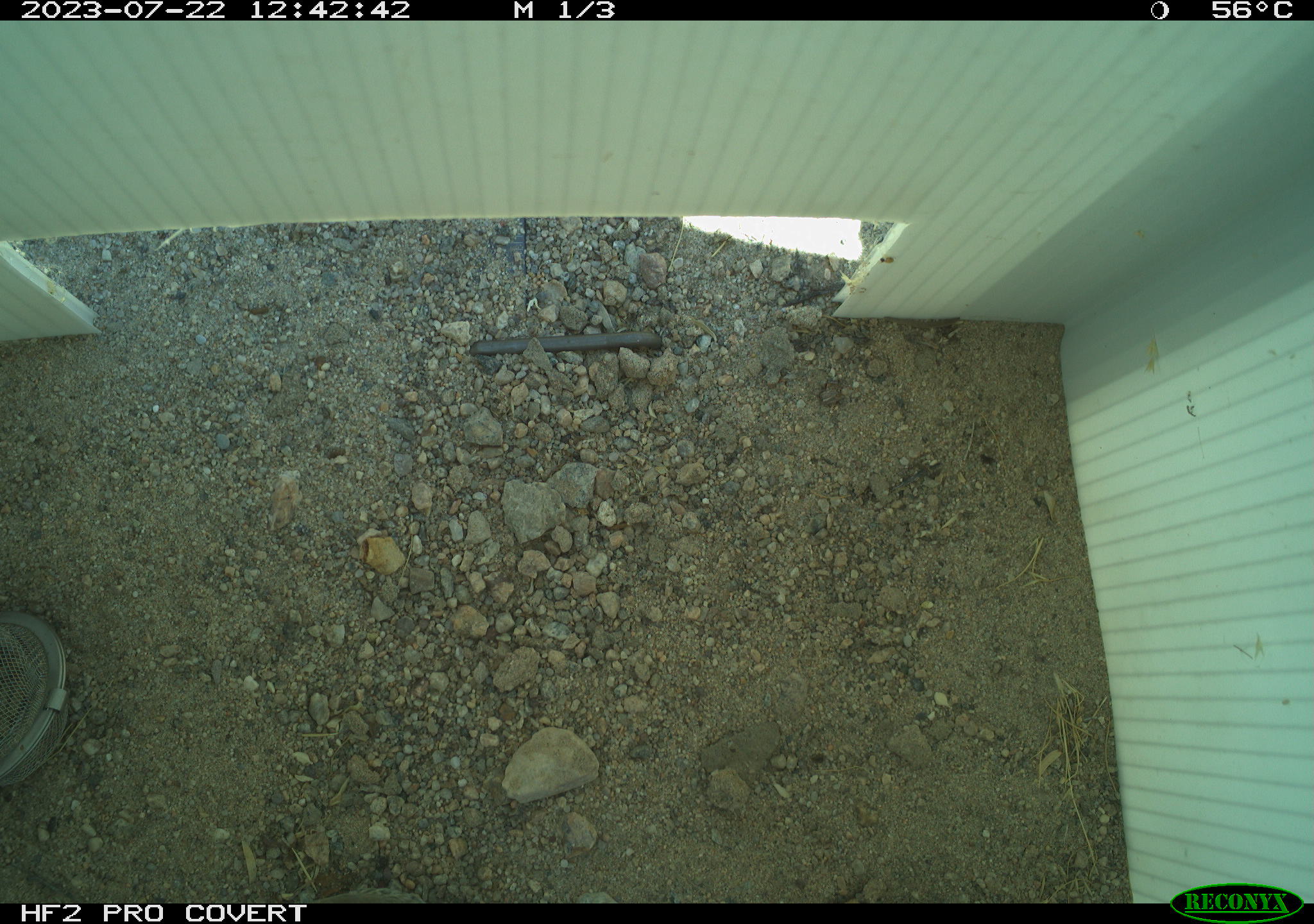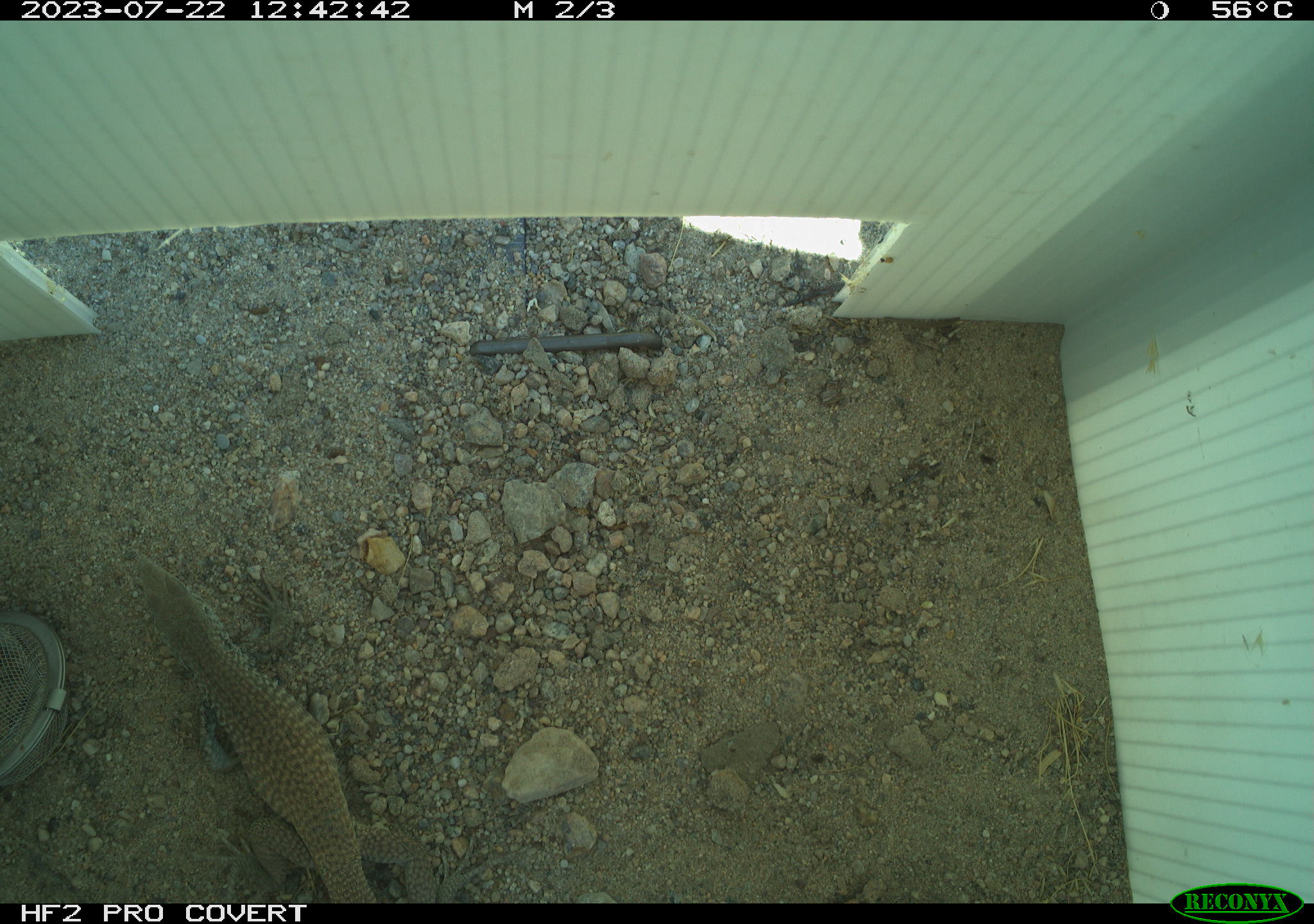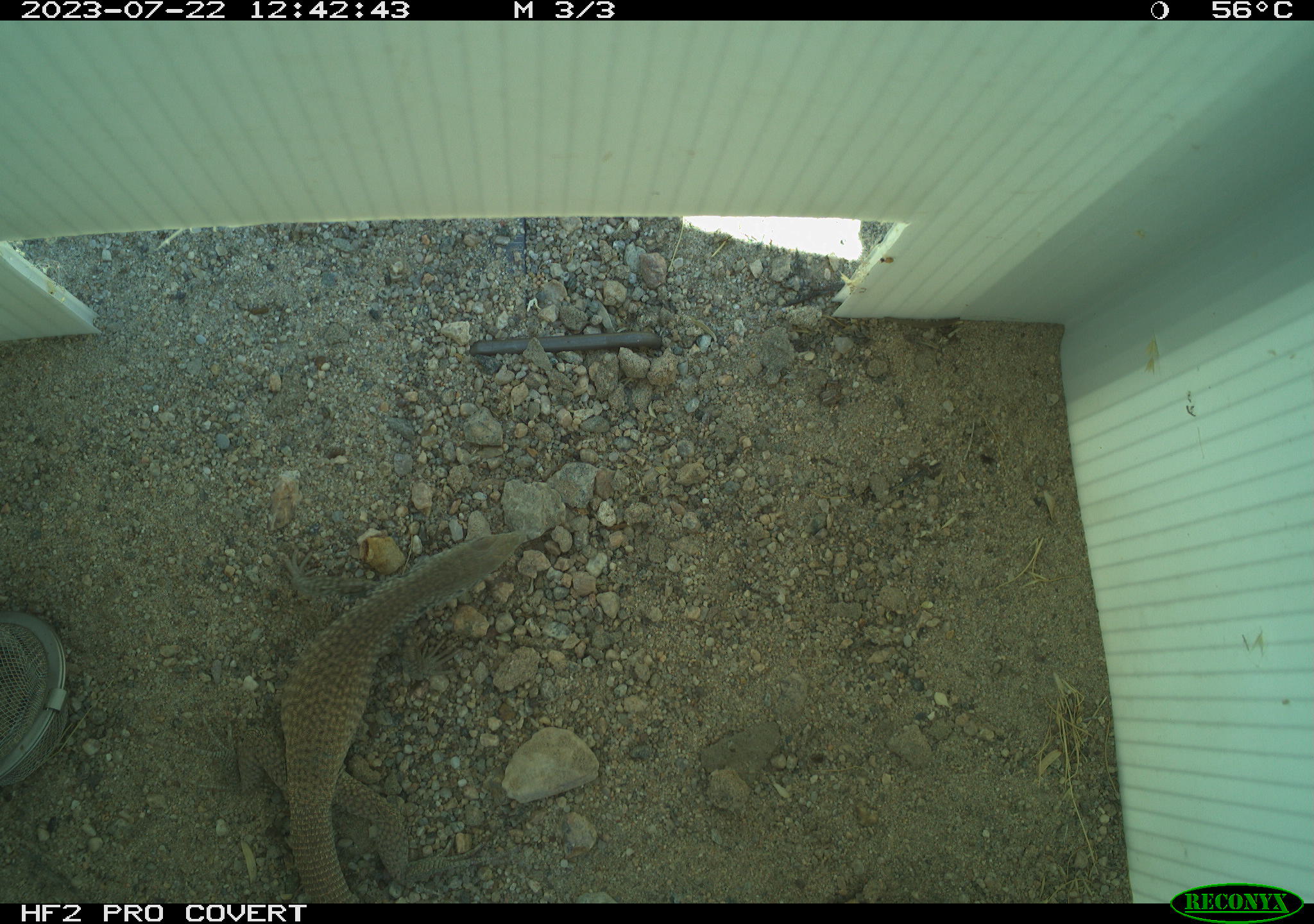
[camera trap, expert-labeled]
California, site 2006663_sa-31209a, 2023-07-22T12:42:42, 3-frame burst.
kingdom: Animalia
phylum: Chordata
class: Reptilia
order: Squamata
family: Teiidae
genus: Aspidoscelis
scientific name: Aspidoscelis tigris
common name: western whiptail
Western whiptail (Aspidoscelis tigris).